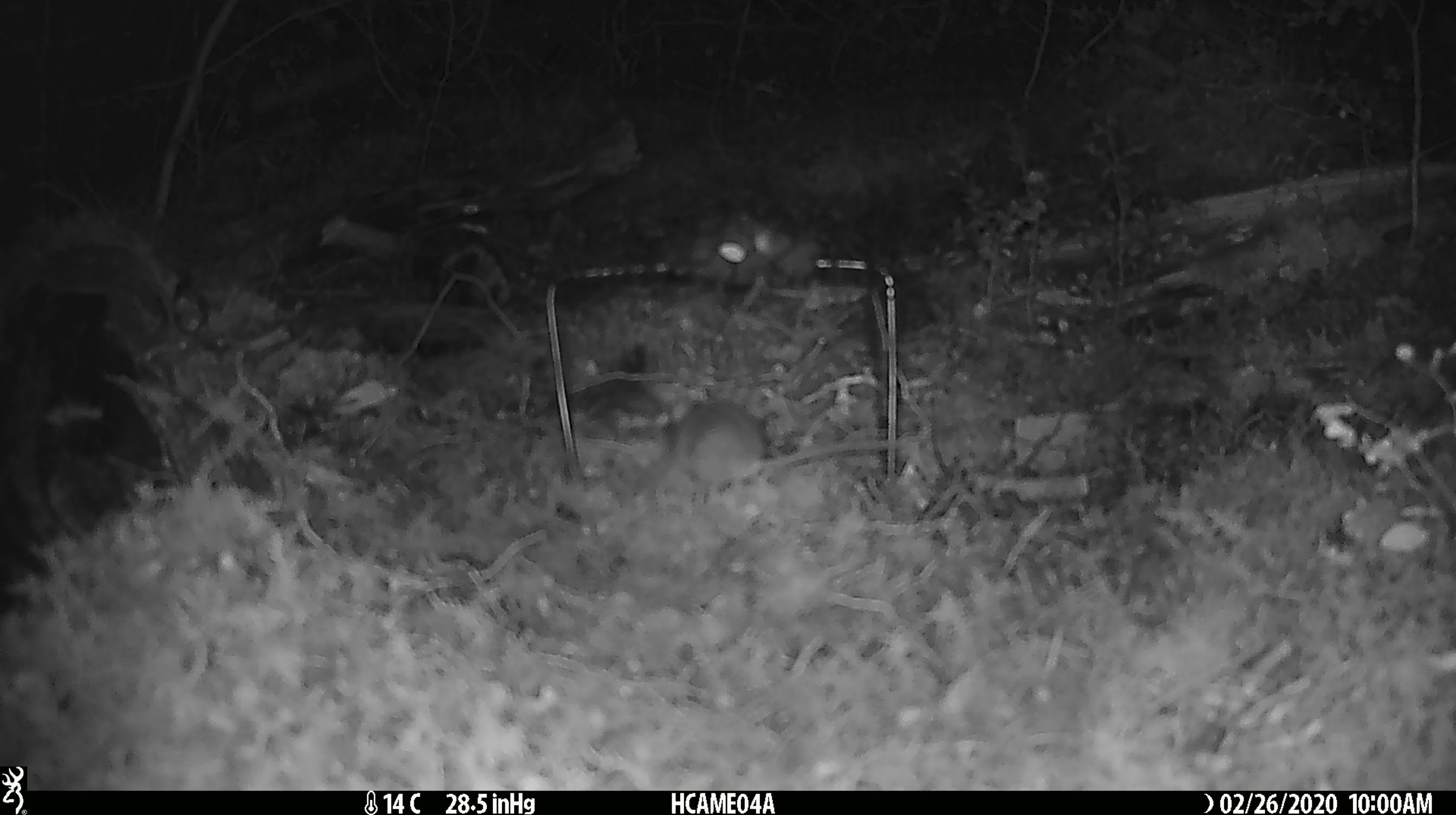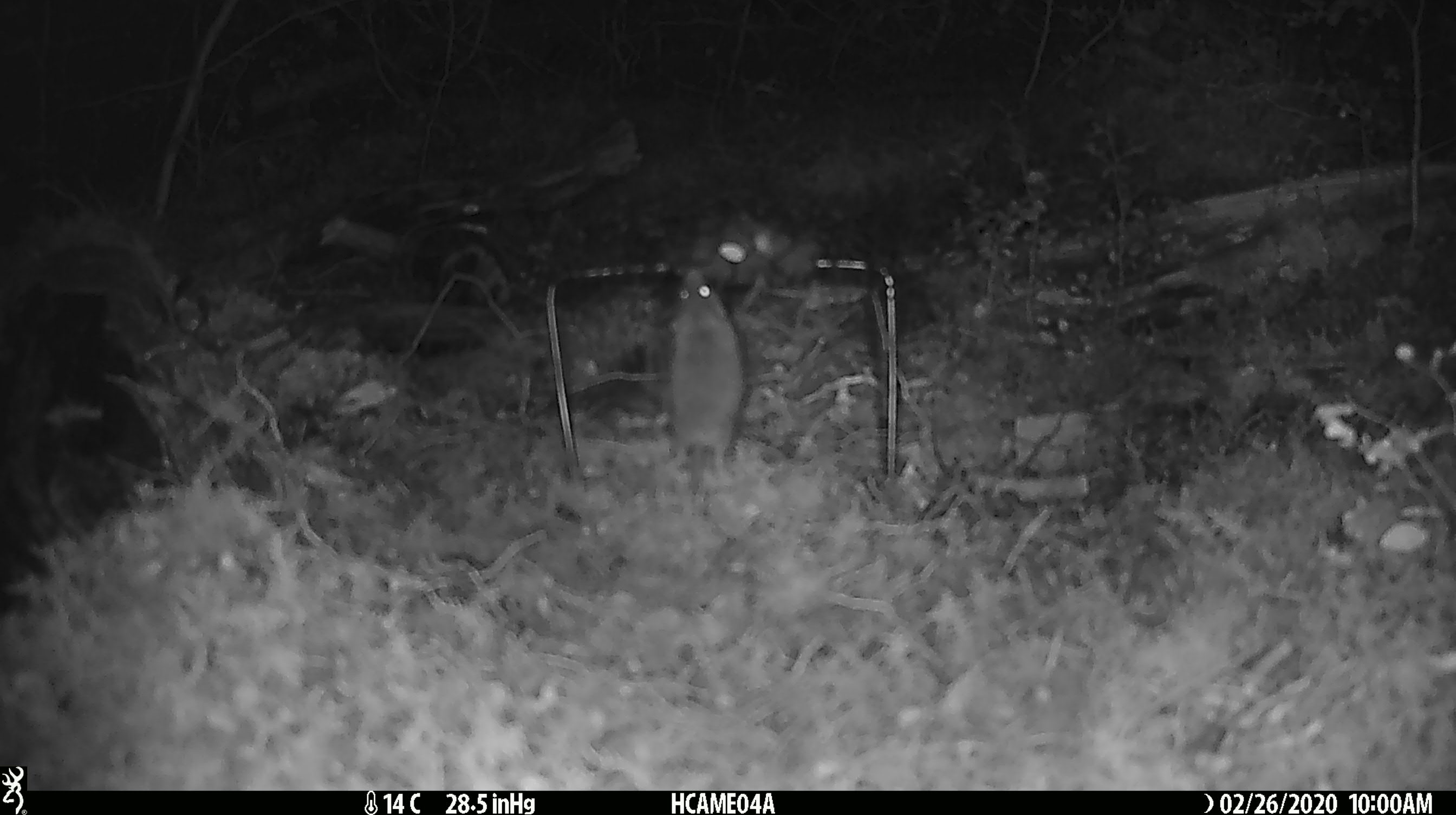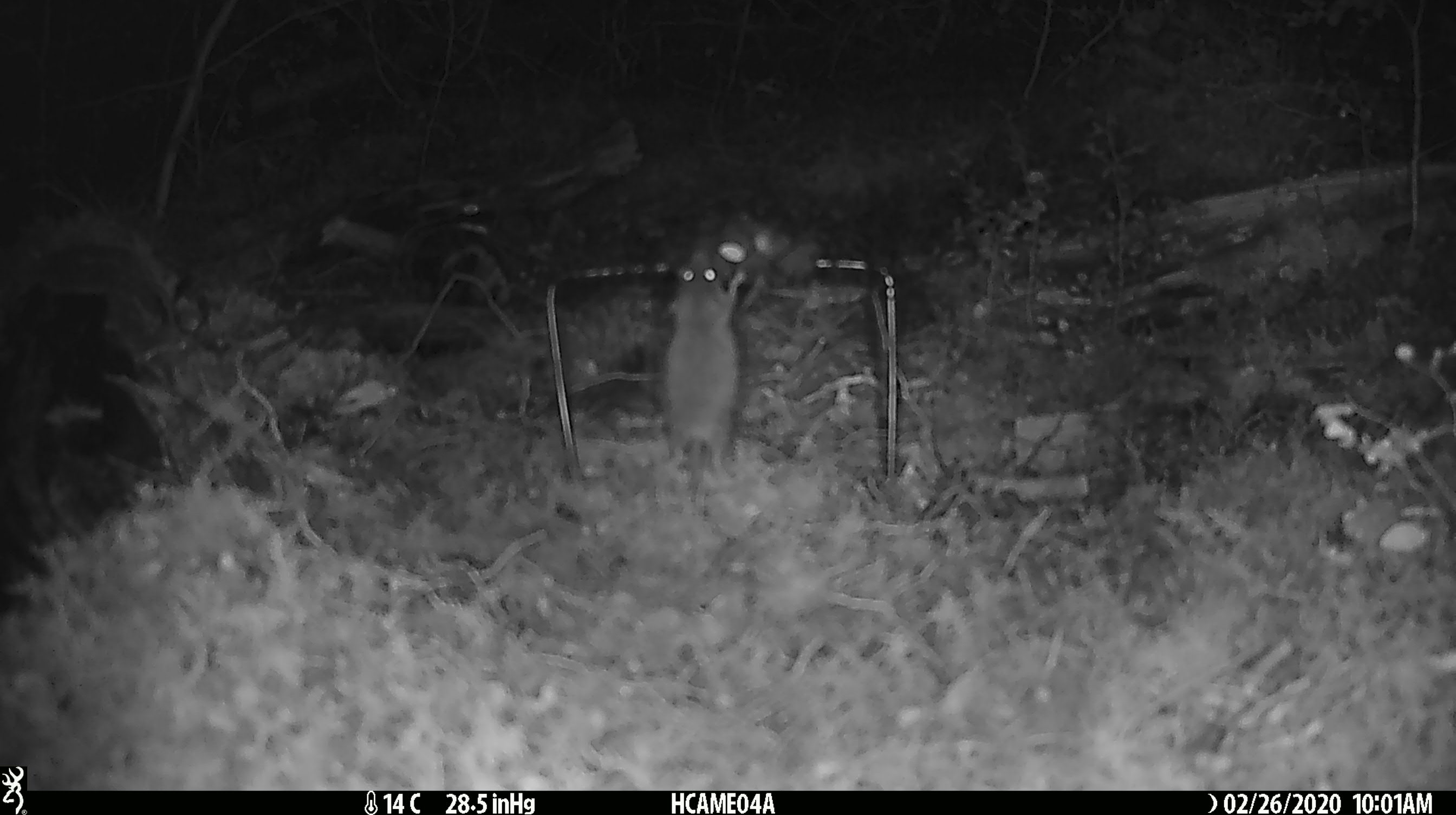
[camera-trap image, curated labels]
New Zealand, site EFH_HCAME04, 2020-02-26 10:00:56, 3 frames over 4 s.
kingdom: Animalia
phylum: Chordata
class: Mammalia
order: Rodentia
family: Muridae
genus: Mus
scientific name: Mus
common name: mouse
Mouse (Mus).